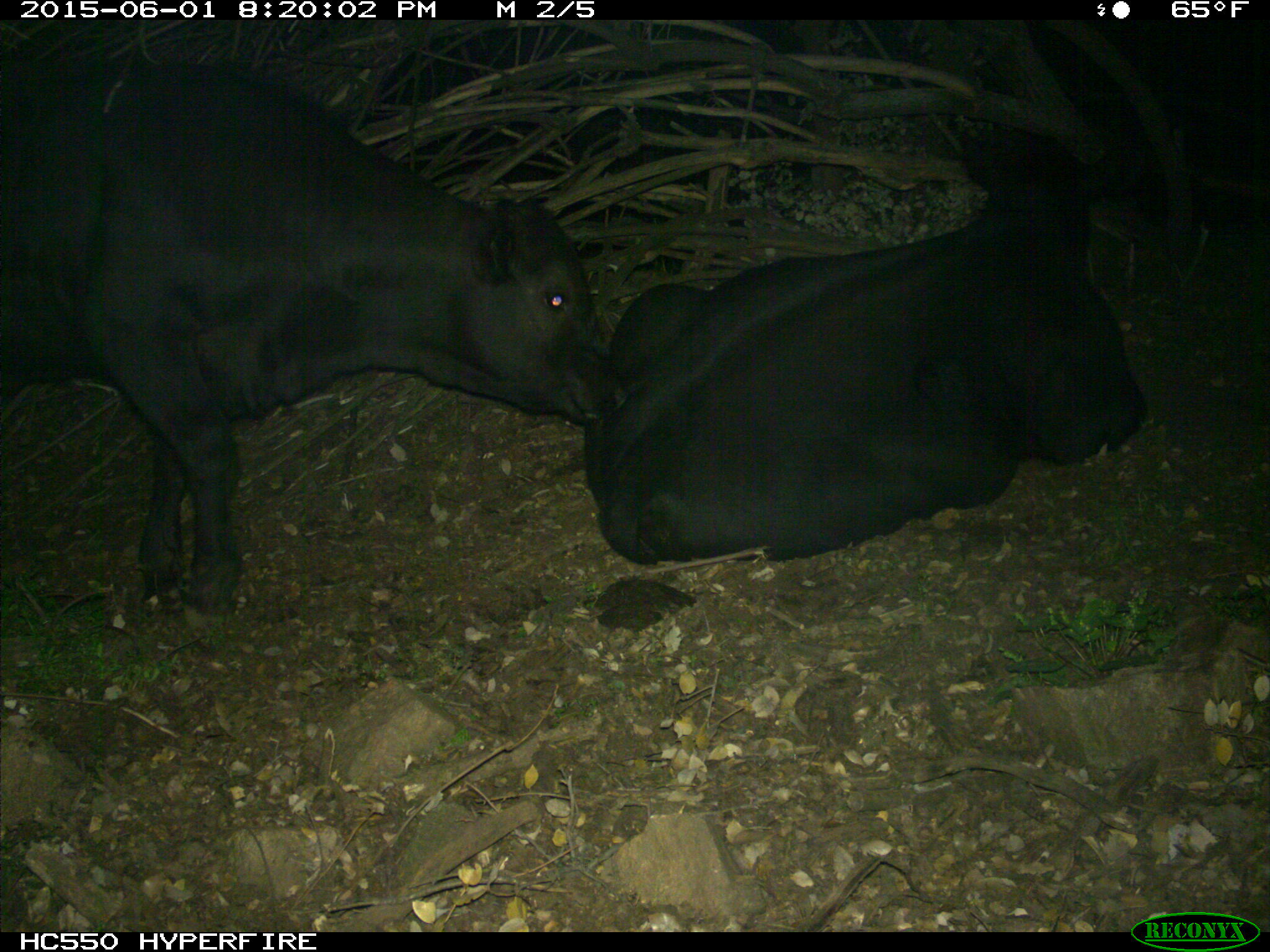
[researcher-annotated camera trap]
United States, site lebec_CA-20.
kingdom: Animalia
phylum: Chordata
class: Mammalia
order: Artiodactyla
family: Bovidae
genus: Bos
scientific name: Bos taurus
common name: domestic cow